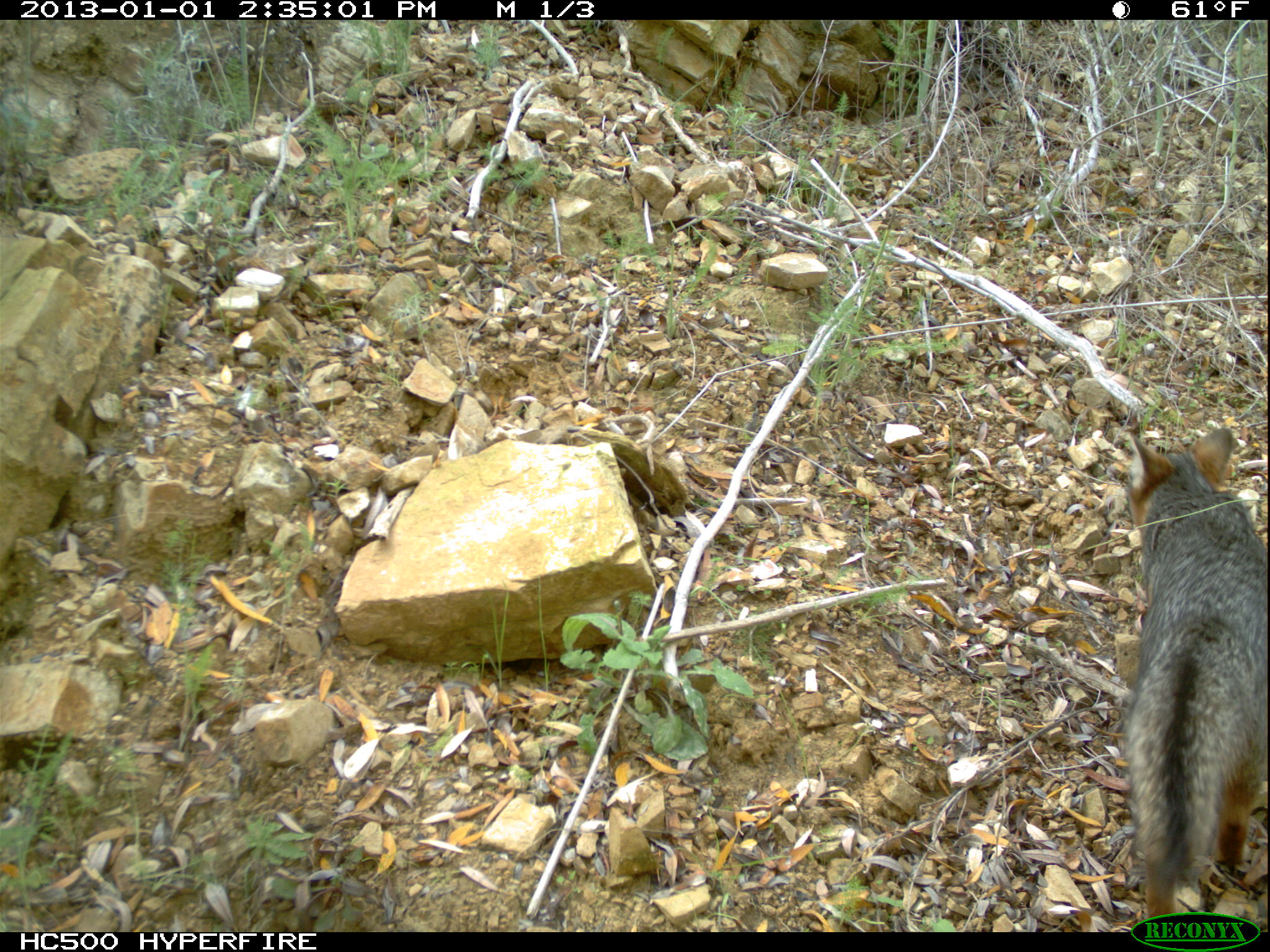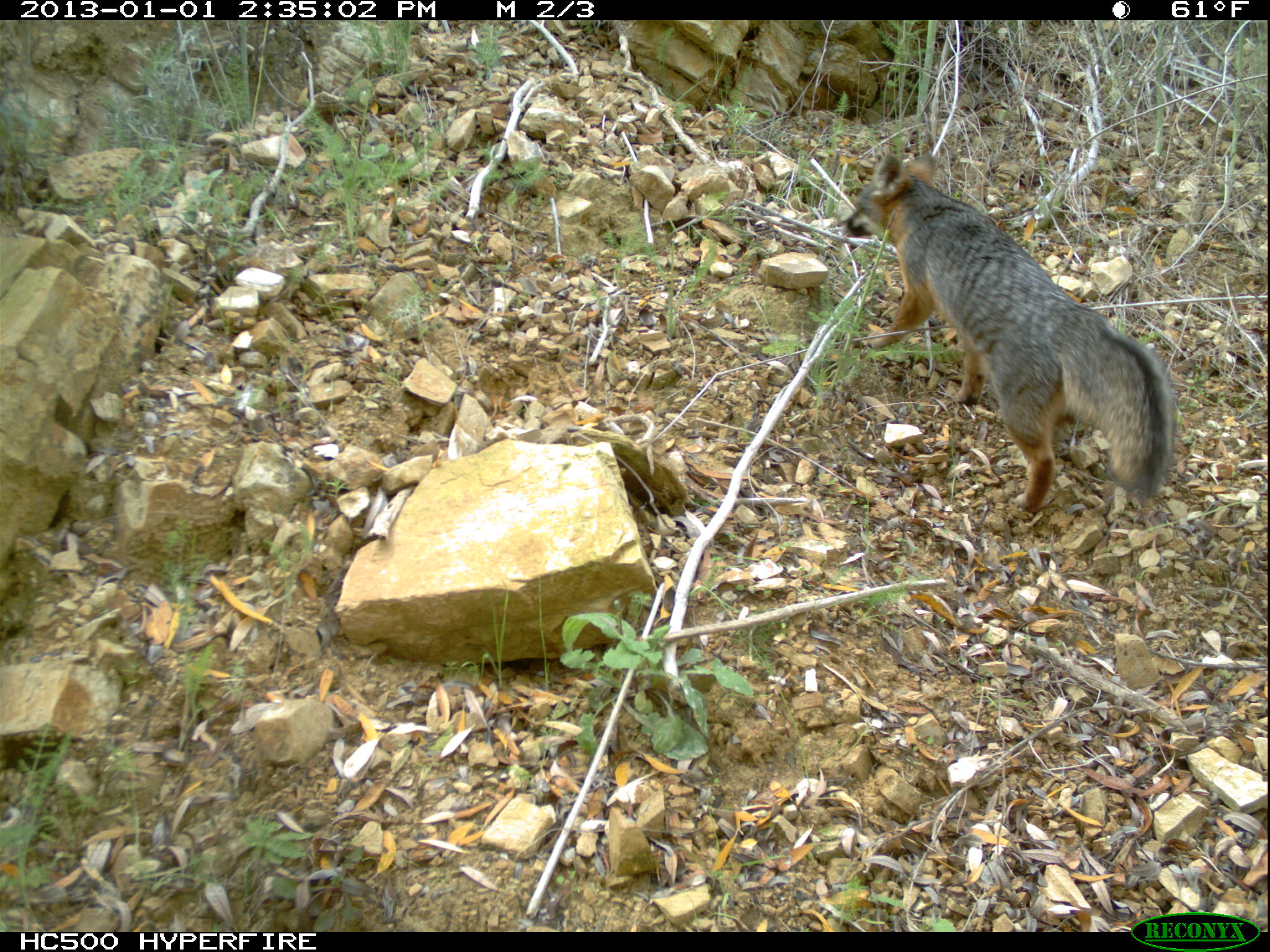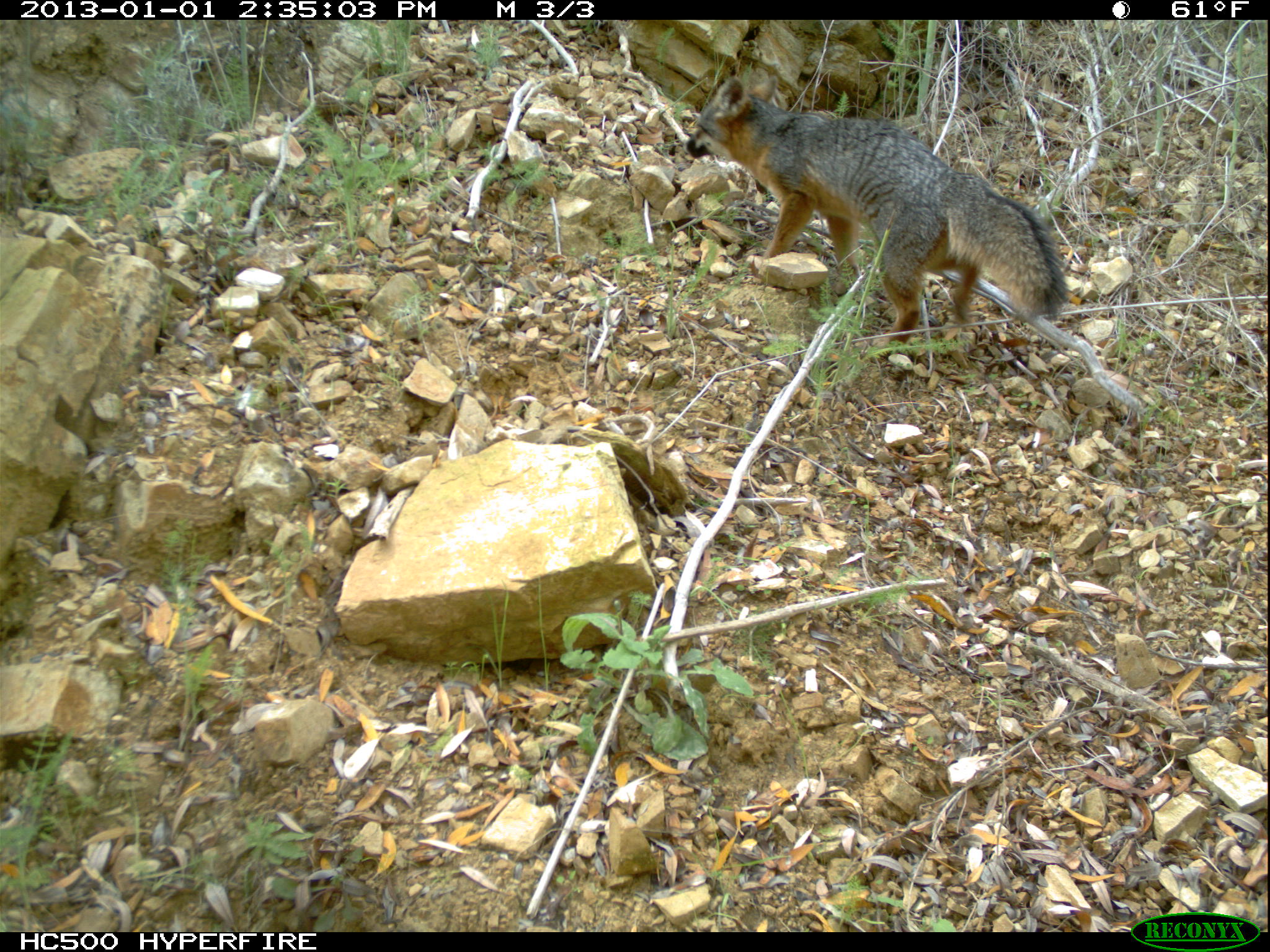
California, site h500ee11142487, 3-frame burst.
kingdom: Animalia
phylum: Chordata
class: Mammalia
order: Carnivora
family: Canidae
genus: Urocyon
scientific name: Urocyon littoralis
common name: island fox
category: fox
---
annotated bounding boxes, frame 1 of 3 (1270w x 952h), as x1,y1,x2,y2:
fox: 1122,428,1267,919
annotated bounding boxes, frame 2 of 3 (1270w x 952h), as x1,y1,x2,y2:
fox: 843,150,1175,513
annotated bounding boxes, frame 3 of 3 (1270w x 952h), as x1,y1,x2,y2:
fox: 682,76,1067,348